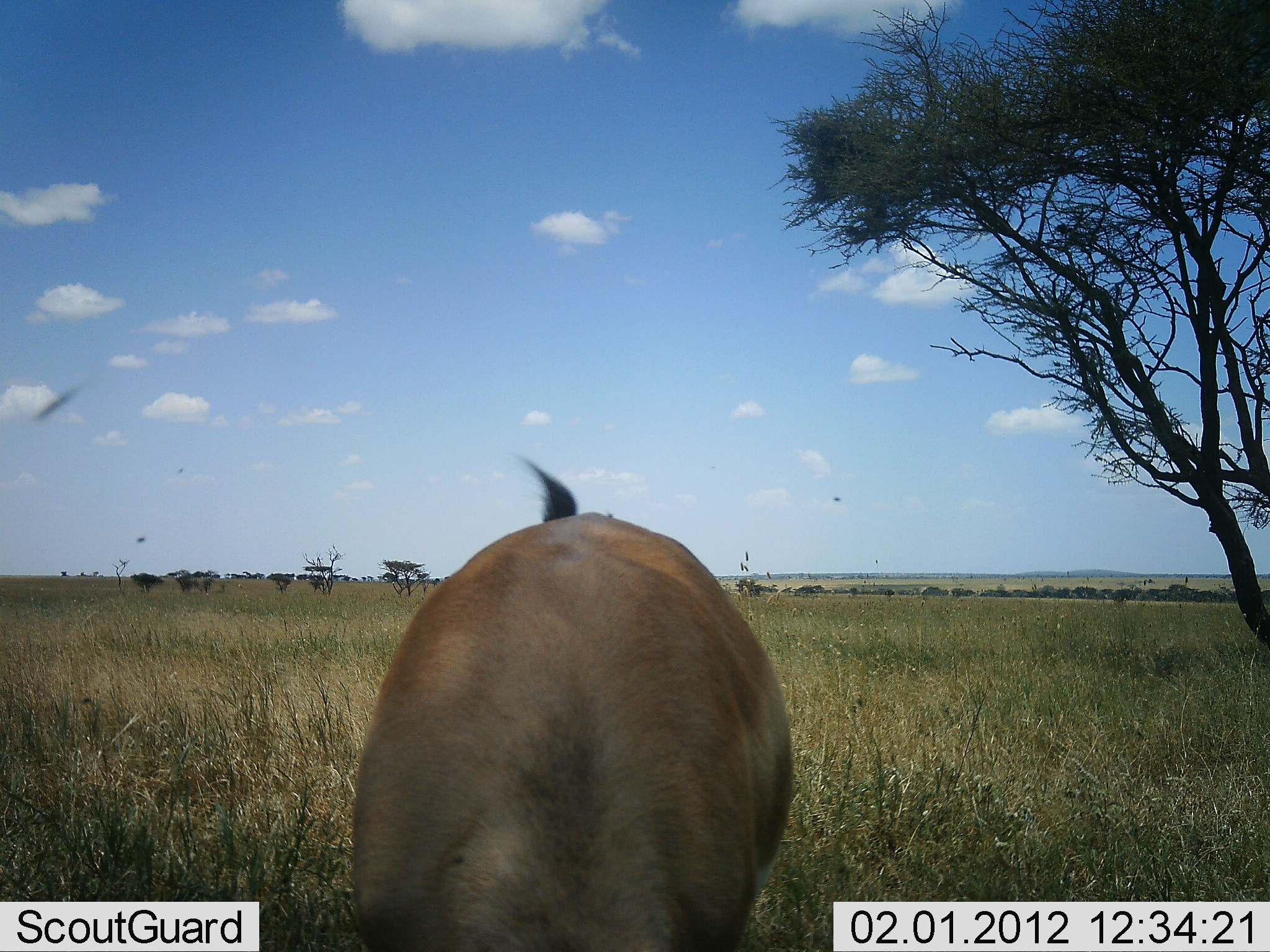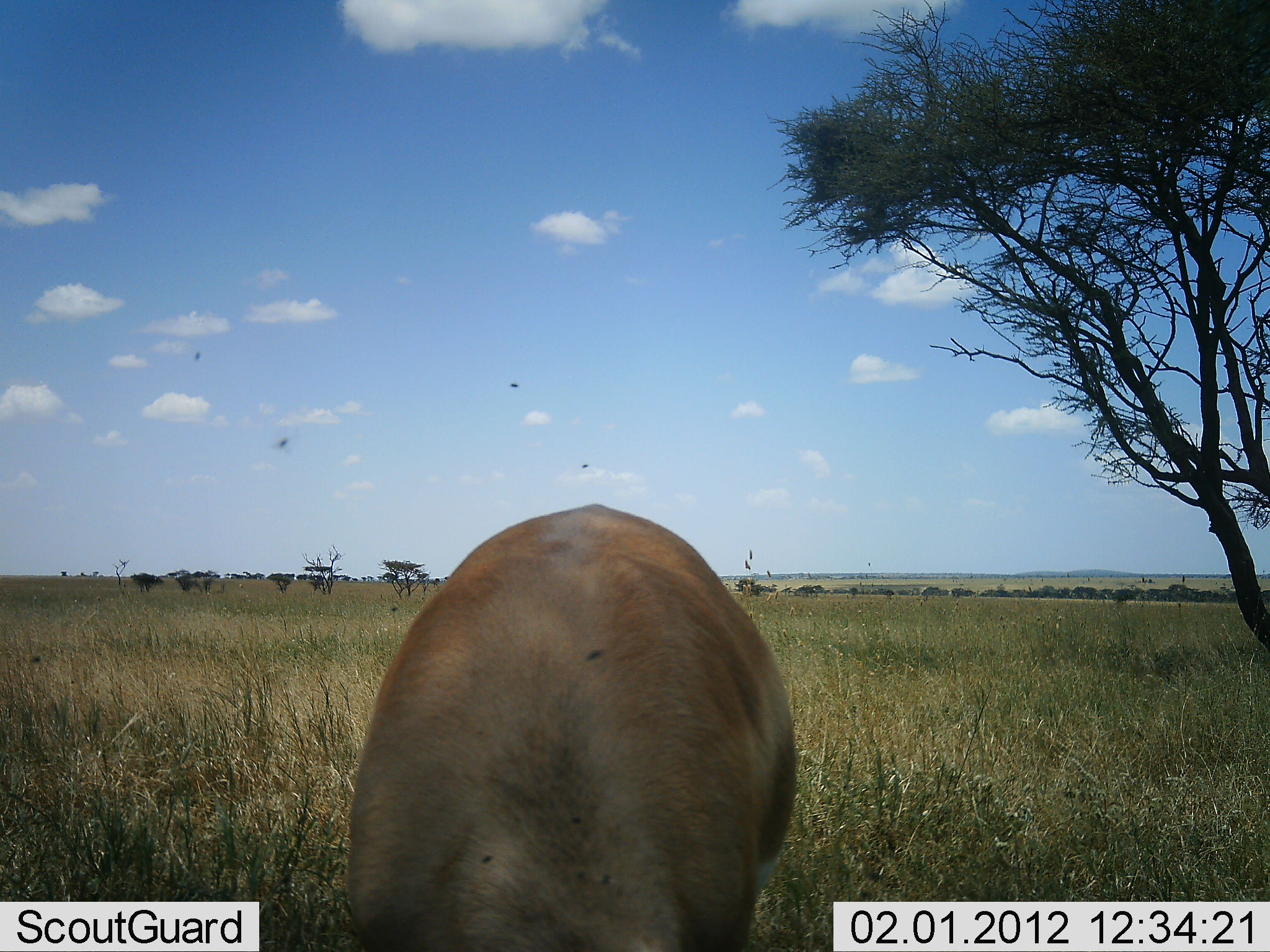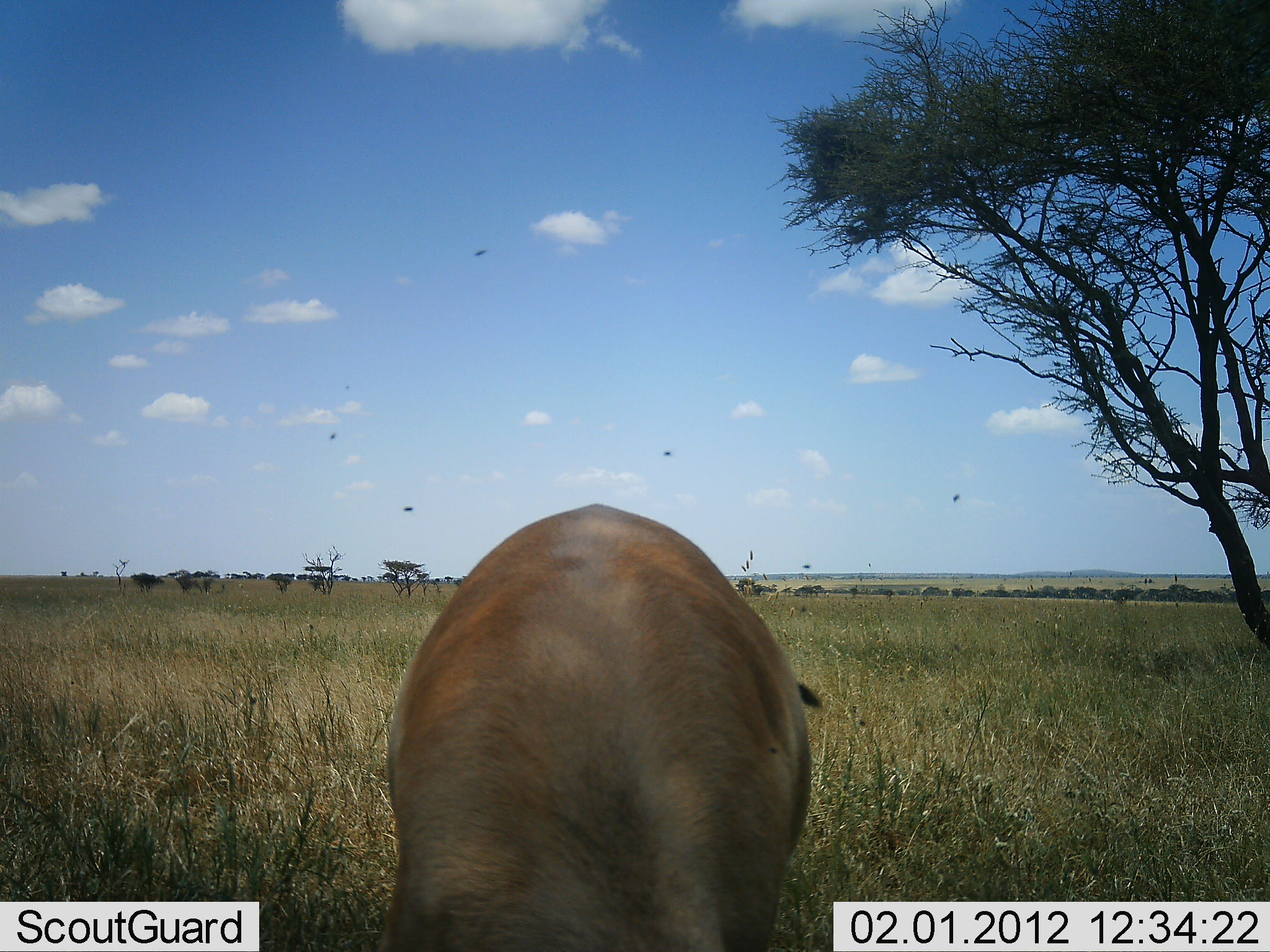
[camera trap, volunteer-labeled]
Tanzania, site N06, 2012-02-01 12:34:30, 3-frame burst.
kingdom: Animalia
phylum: Chordata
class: Mammalia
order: Artiodactyla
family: Bovidae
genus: Eudorcas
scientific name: Eudorcas thomsonii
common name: thomson's gazelle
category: gazellethomsons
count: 1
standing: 7%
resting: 0%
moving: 7%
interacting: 0%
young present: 0%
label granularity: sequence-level